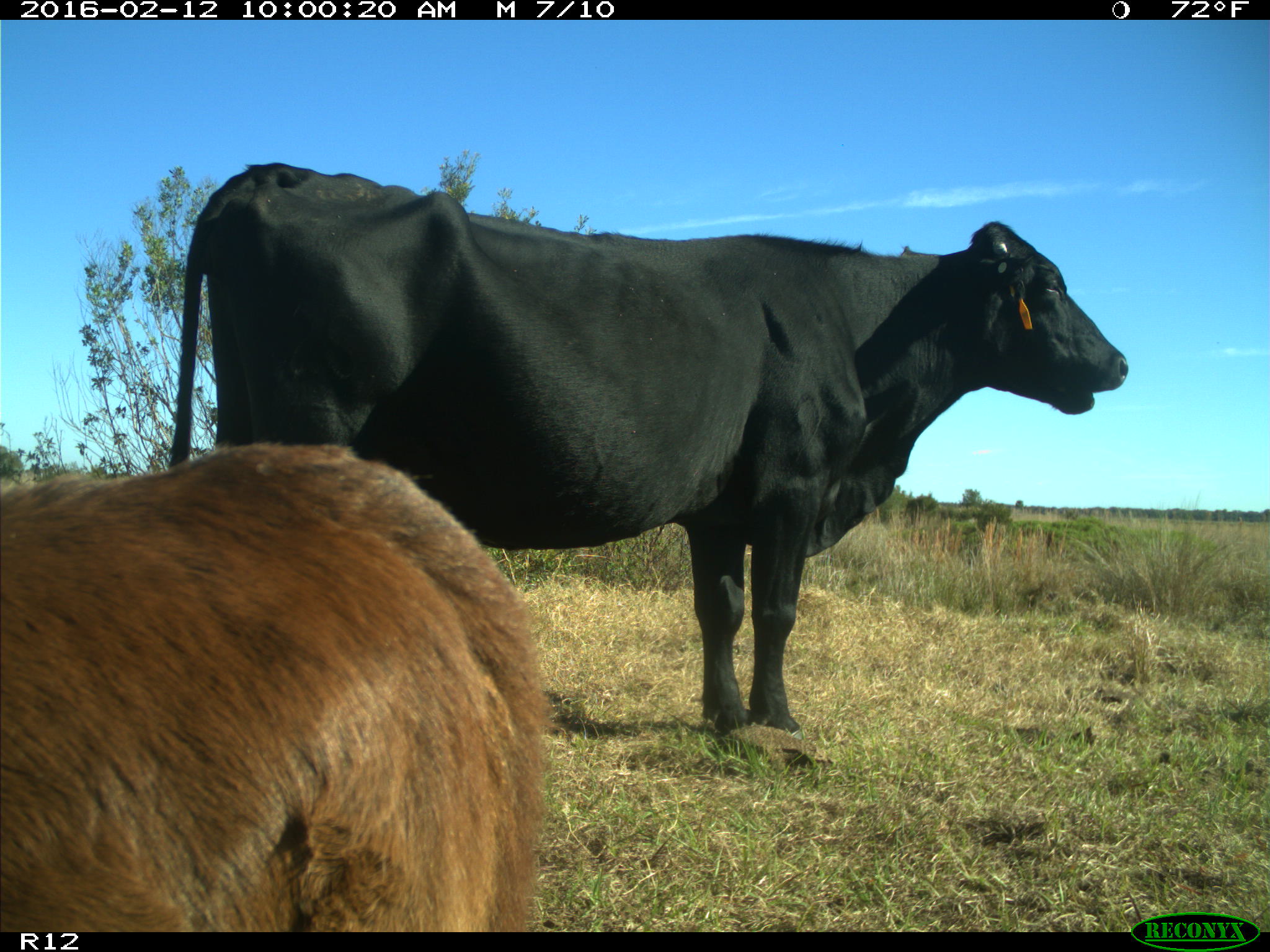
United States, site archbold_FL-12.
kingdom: Animalia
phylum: Chordata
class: Mammalia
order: Artiodactyla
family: Bovidae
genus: Bos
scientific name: Bos taurus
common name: domestic cow